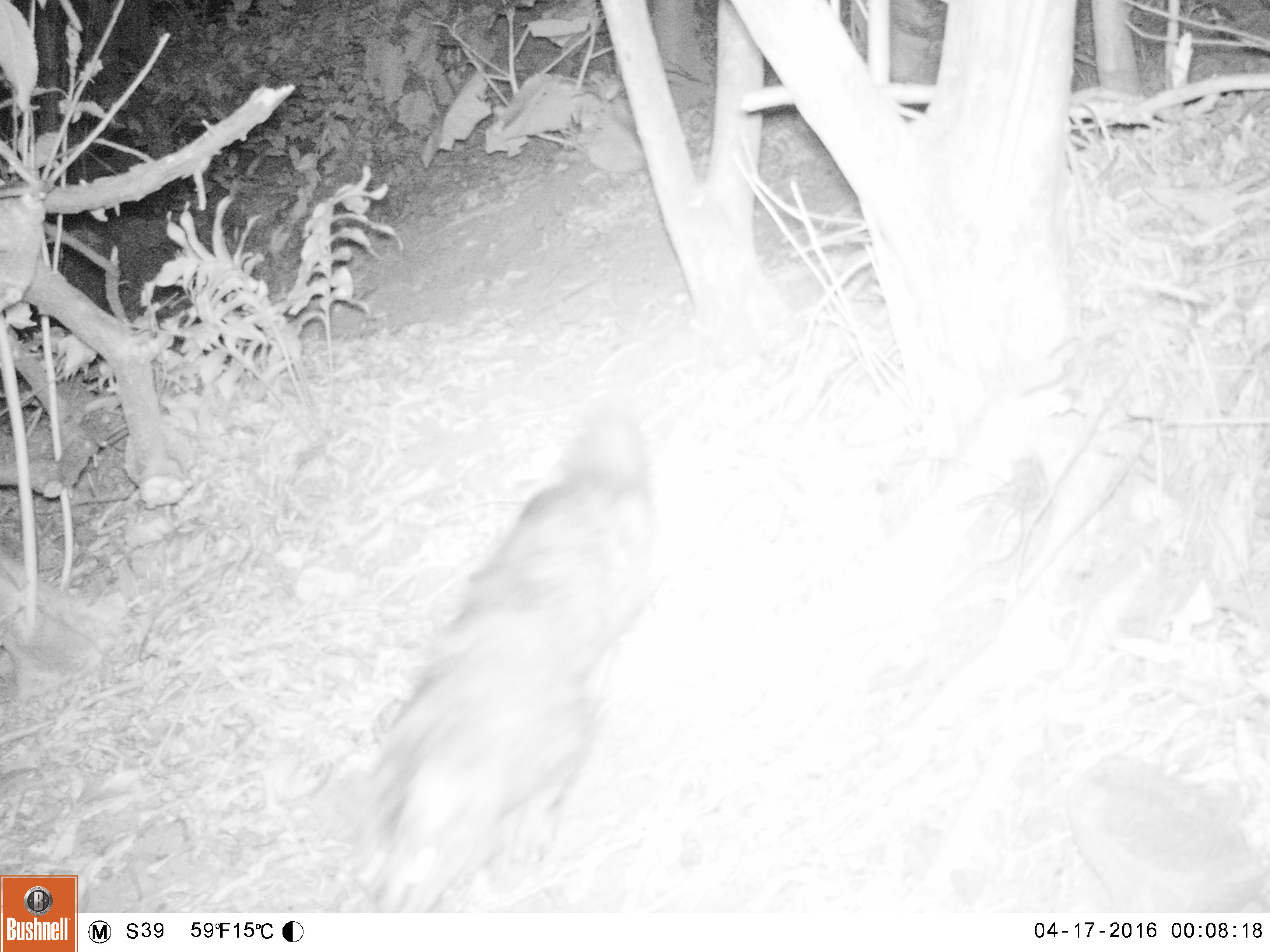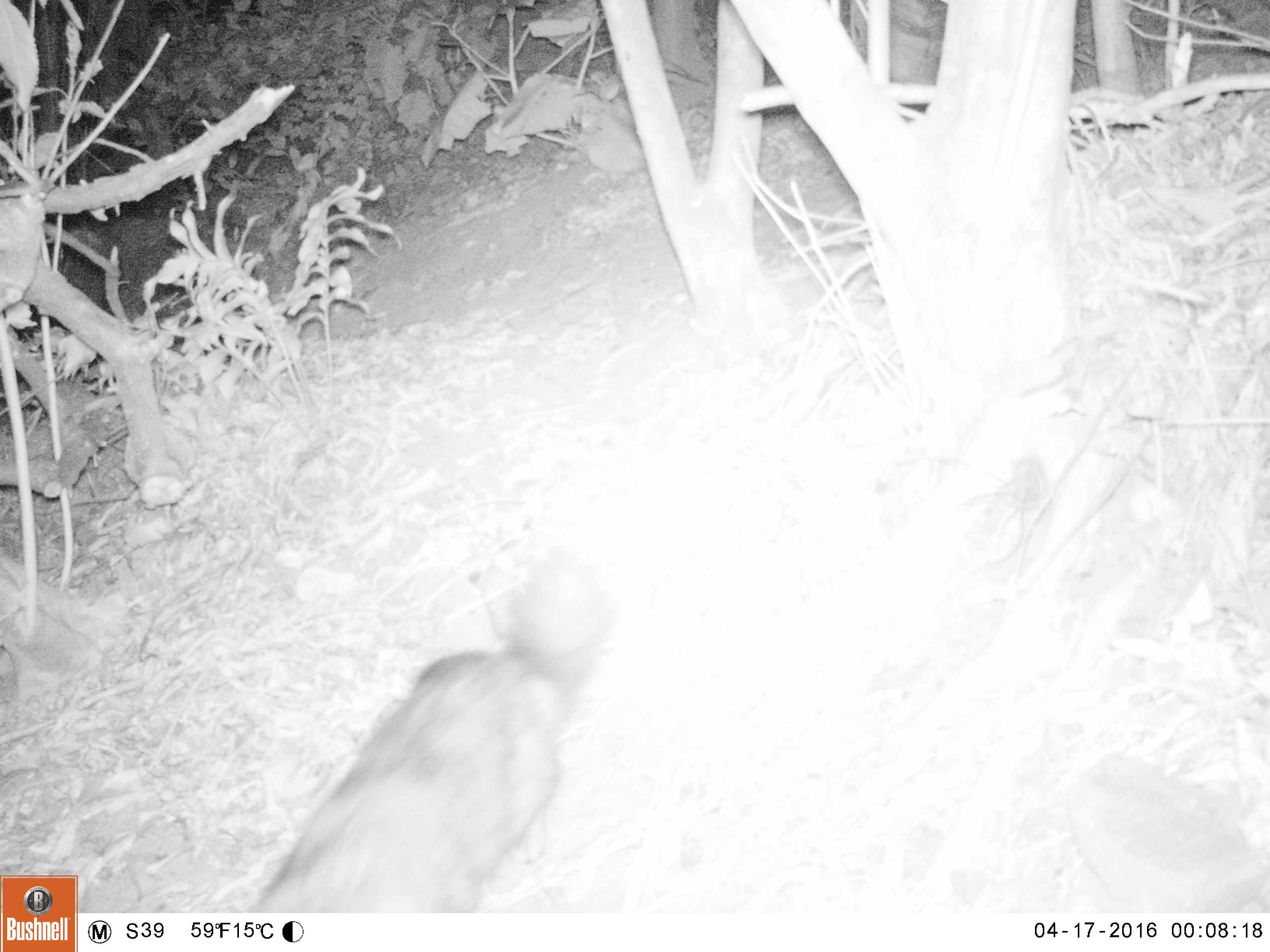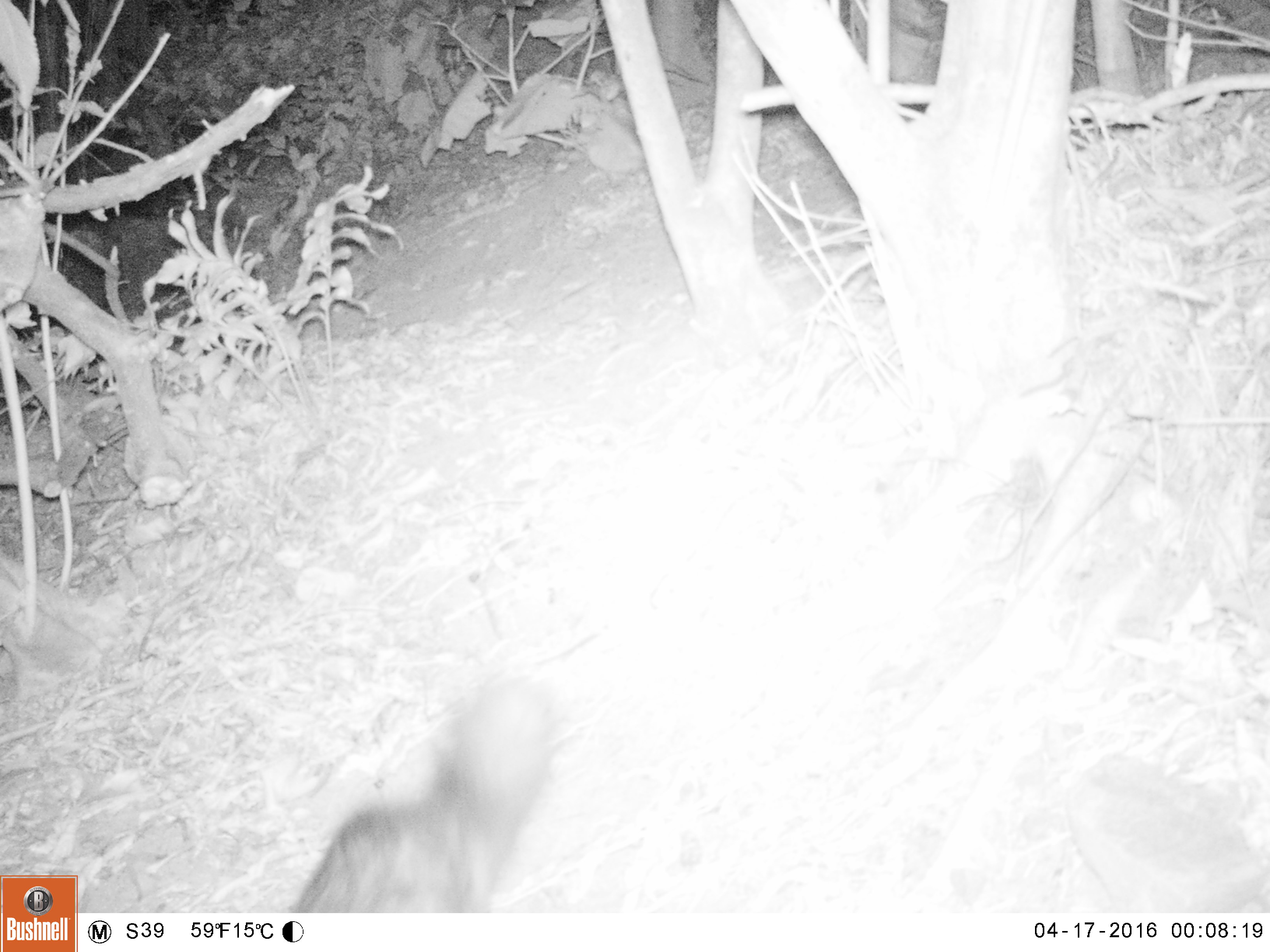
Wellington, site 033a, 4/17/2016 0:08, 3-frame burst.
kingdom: Animalia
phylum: Chordata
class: Mammalia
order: Carnivora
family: Felidae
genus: Felis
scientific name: Felis catus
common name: cat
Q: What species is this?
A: Cat (Felis catus).